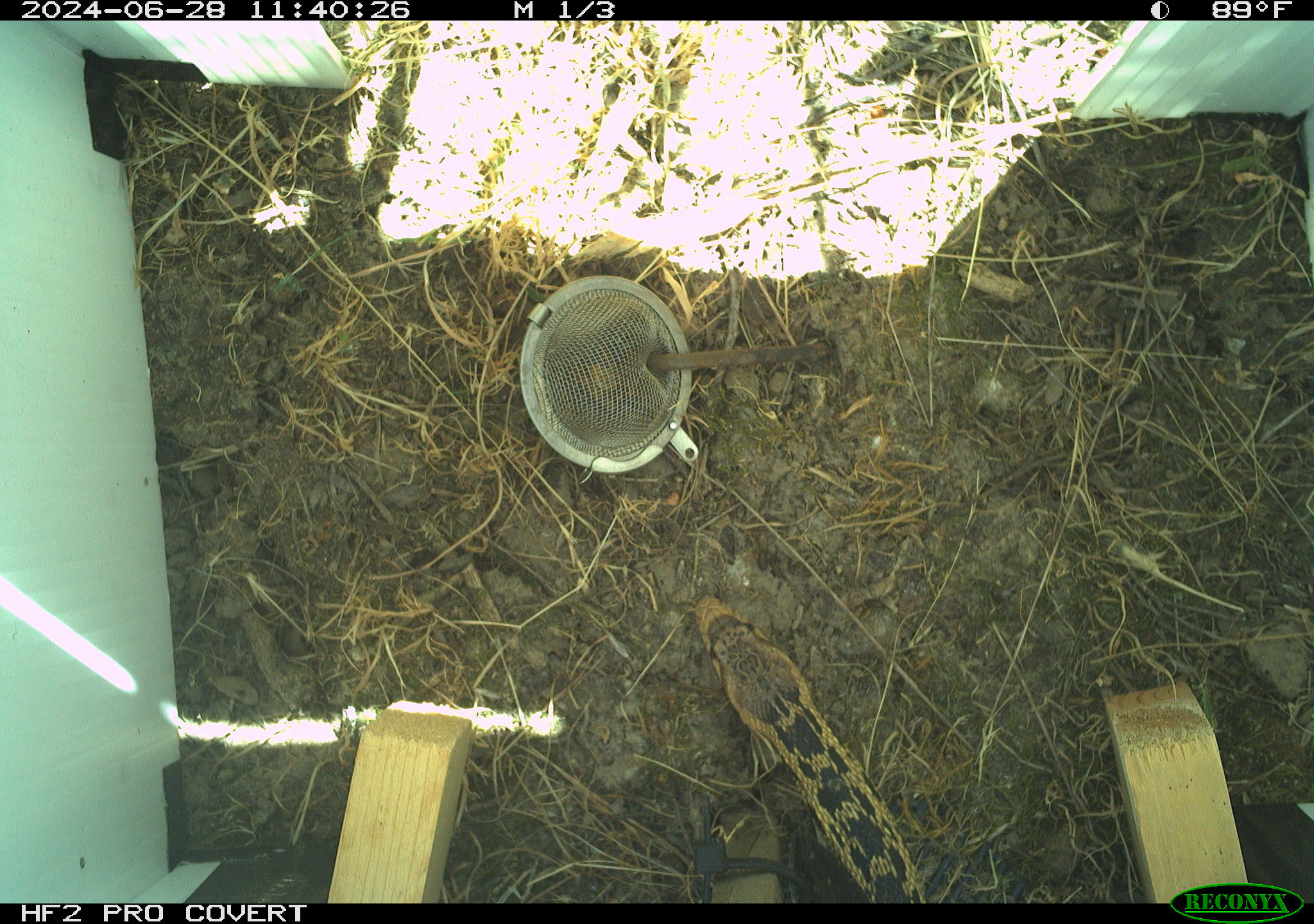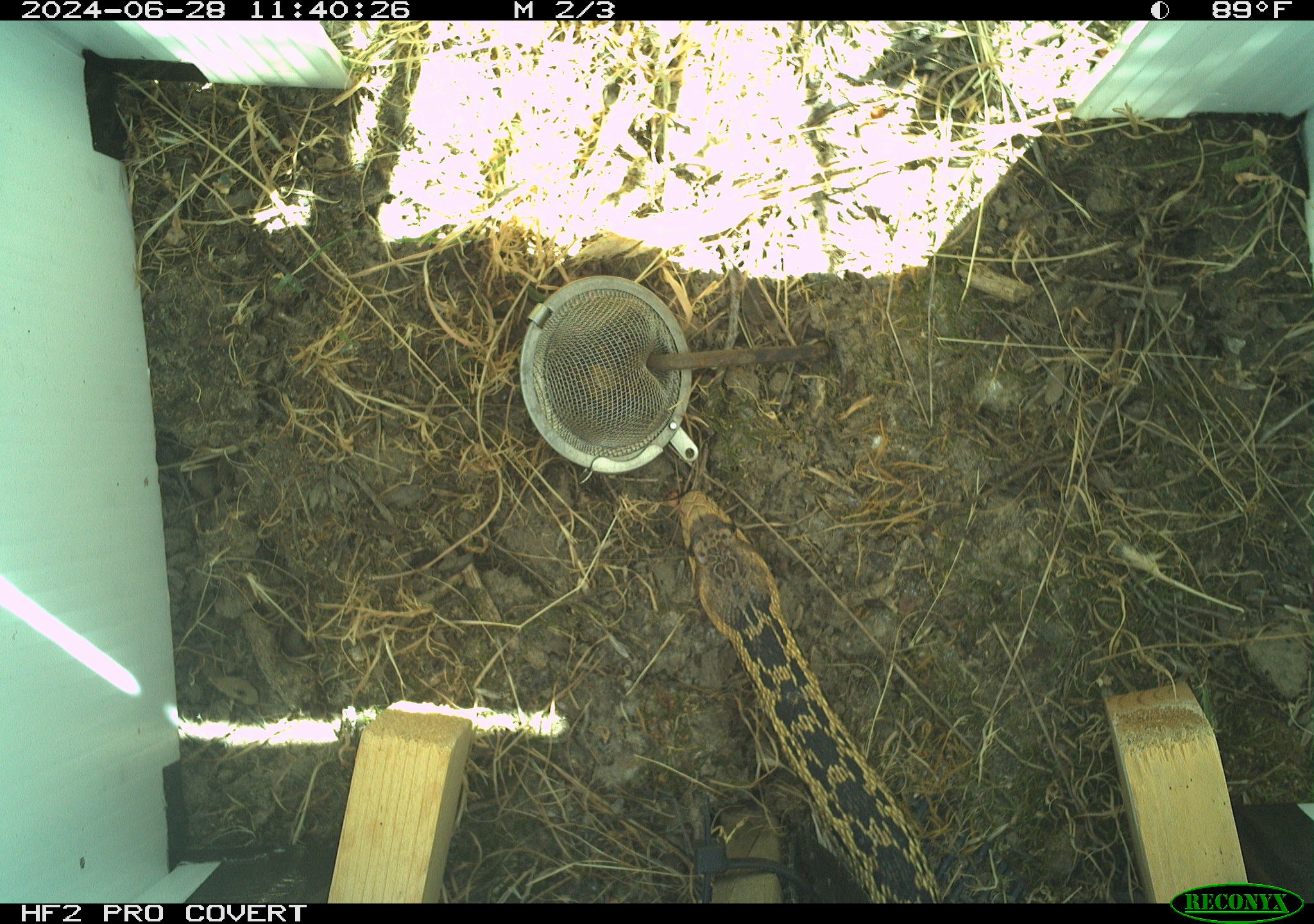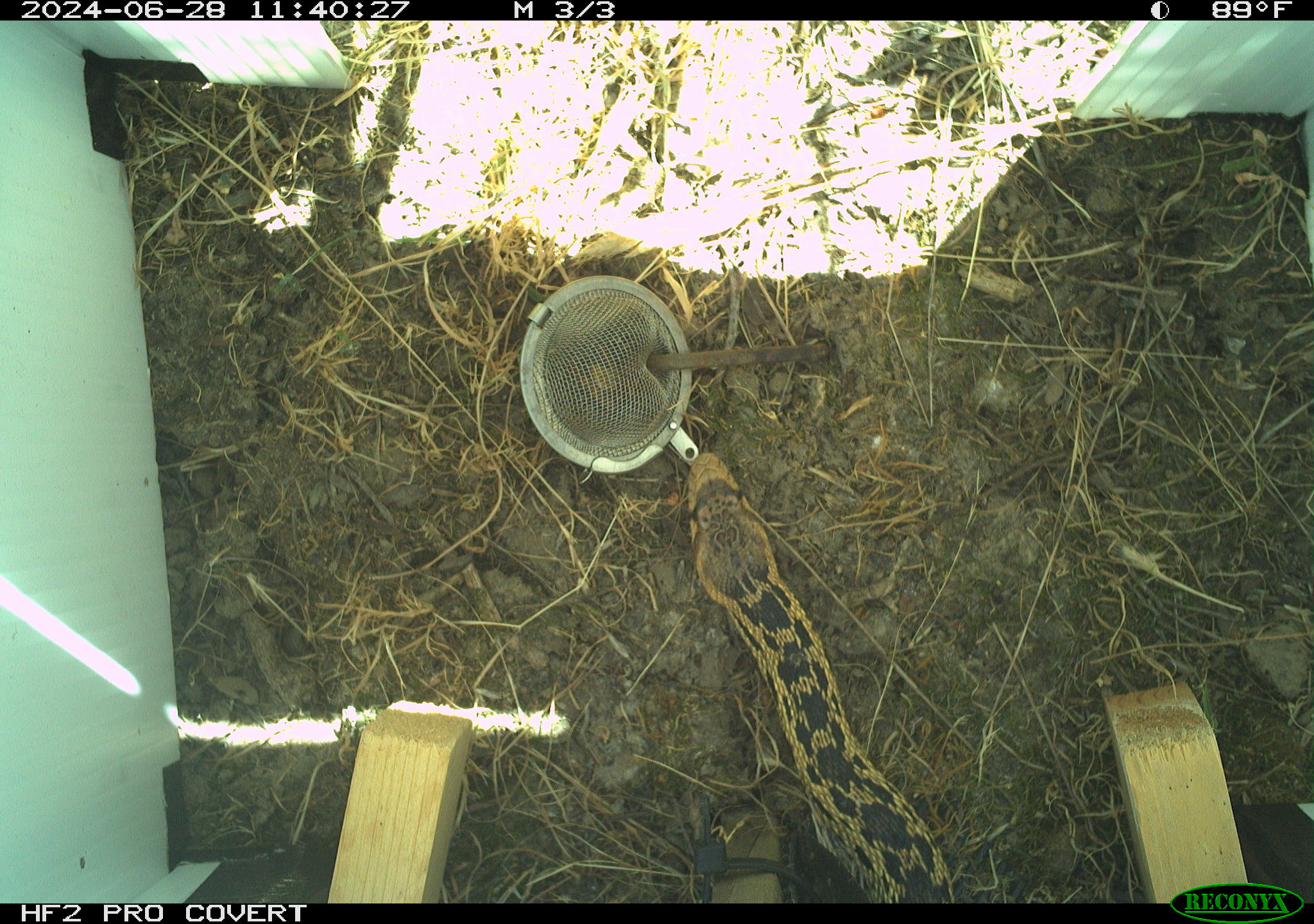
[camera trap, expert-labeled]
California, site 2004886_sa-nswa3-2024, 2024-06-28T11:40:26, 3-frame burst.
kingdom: Animalia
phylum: Chordata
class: Reptilia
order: Squamata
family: Colubridae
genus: Pituophis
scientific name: Pituophis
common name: bullsnakes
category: pituophis species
Pituophis species (bullsnakes) (Pituophis).